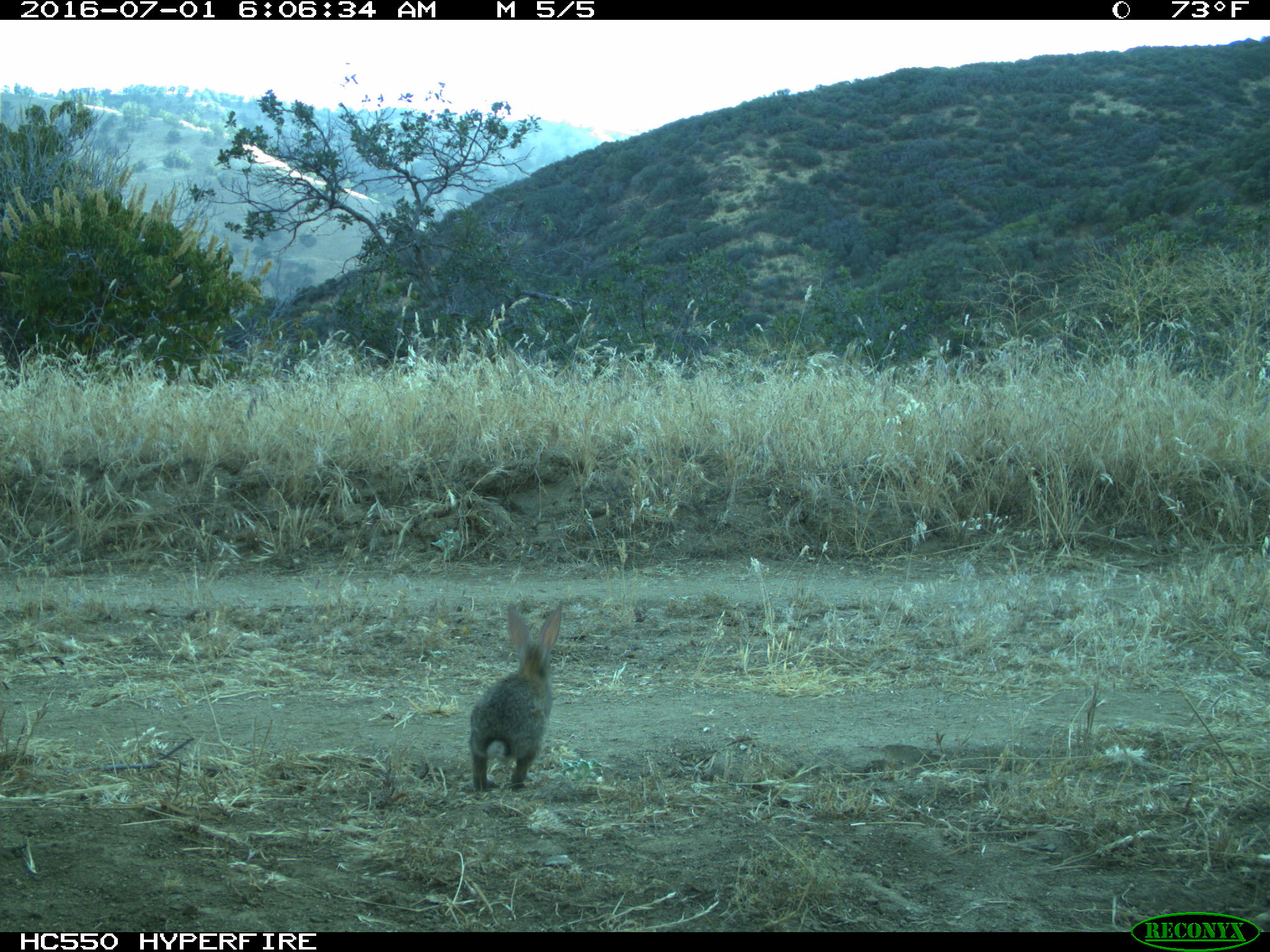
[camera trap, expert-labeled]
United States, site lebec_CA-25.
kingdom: Animalia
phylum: Chordata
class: Mammalia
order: Lagomorpha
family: Leporidae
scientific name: Leporidae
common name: rabbits and hares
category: unidentified rabbit